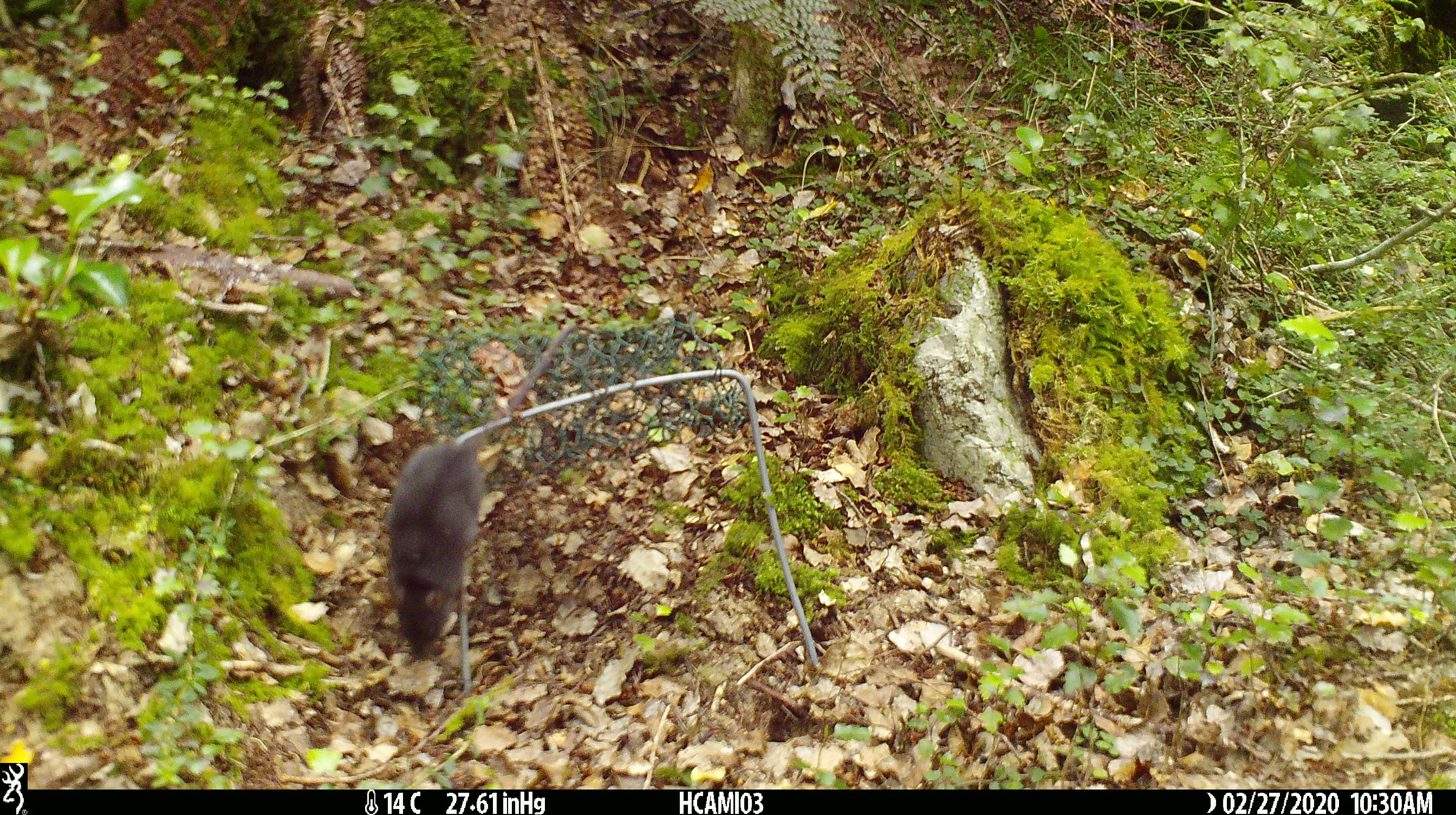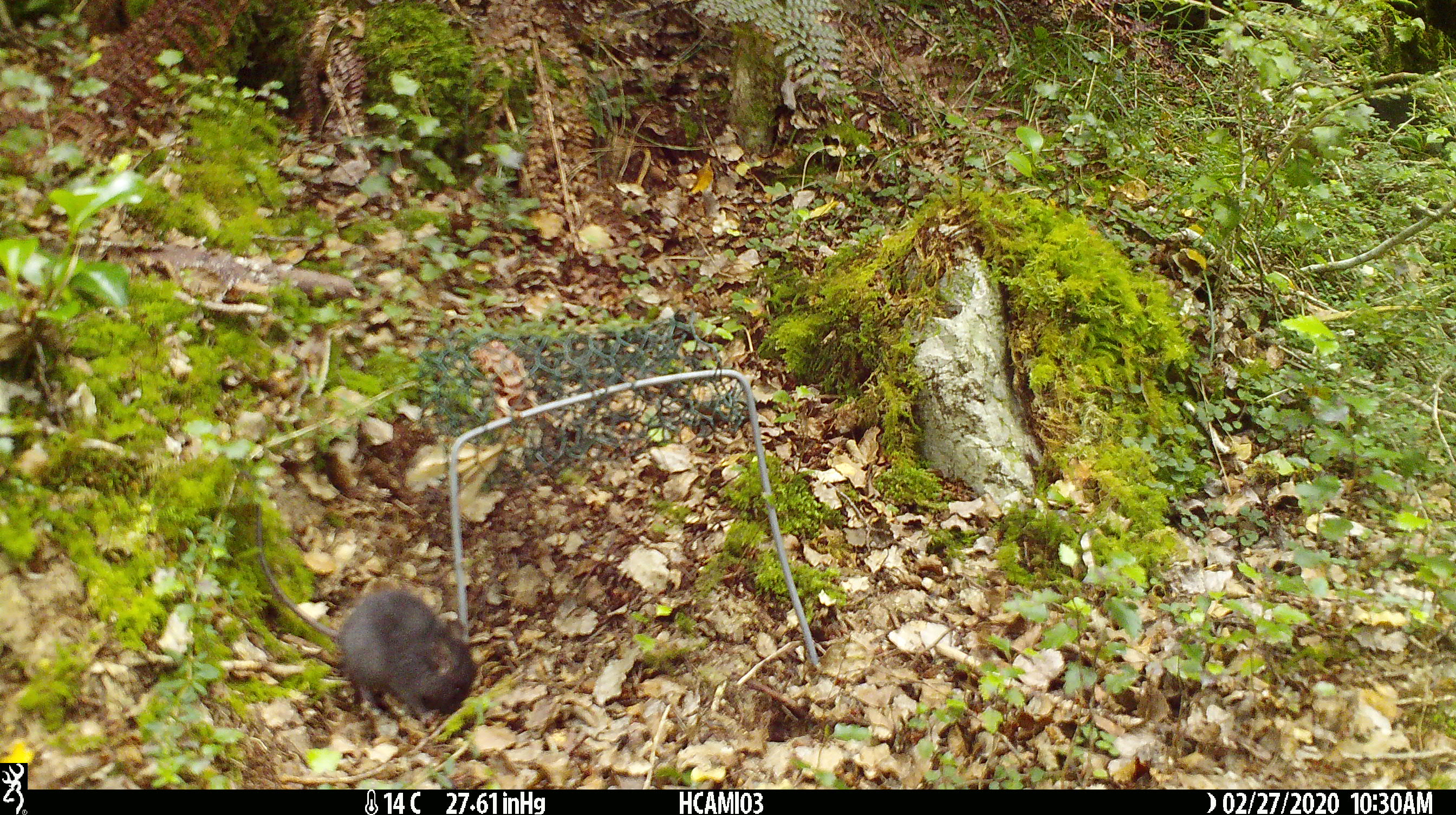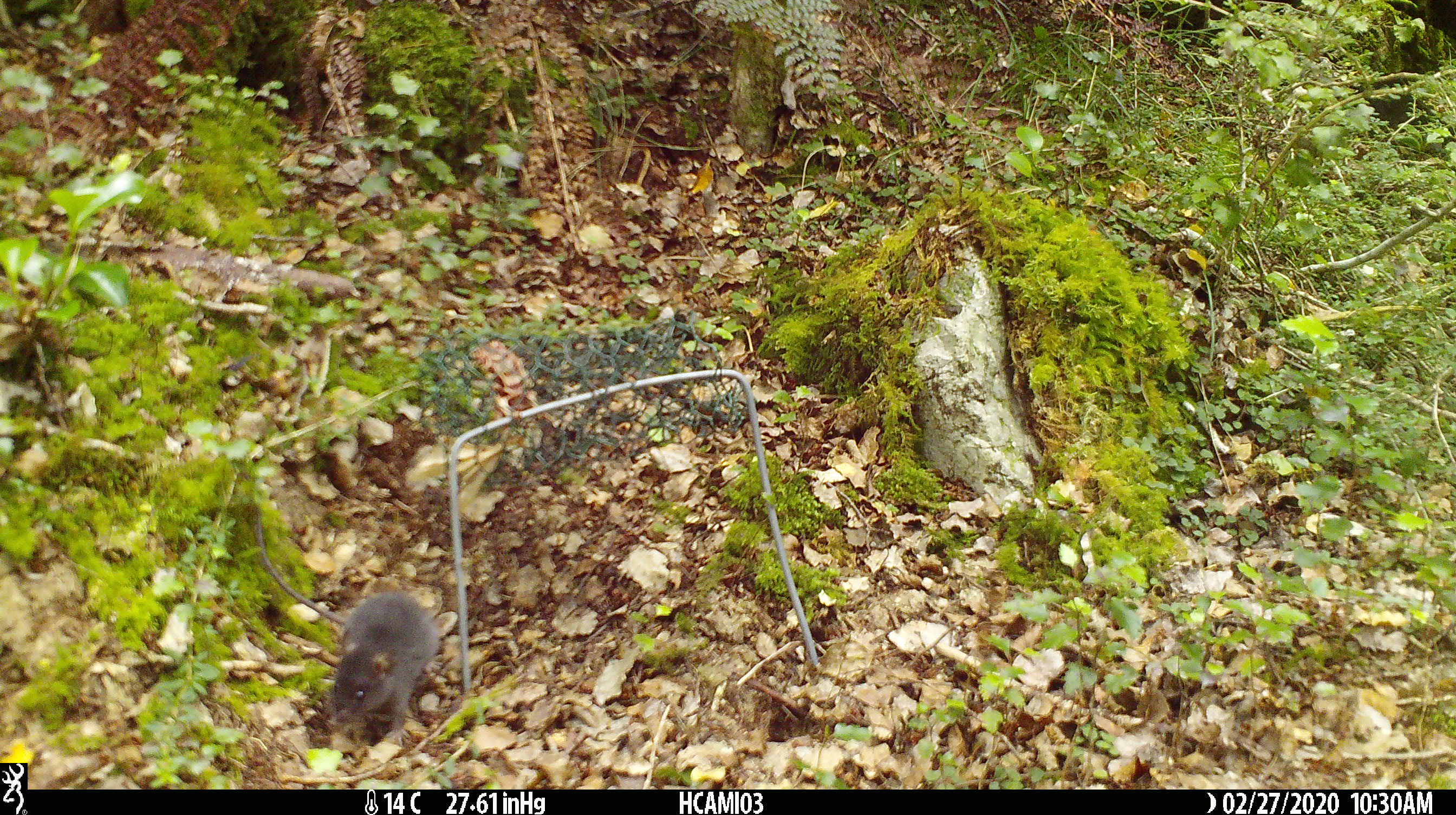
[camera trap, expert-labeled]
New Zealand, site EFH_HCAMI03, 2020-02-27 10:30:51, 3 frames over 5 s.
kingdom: Animalia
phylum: Chordata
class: Mammalia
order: Rodentia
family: Muridae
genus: Mus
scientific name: Mus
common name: mouse